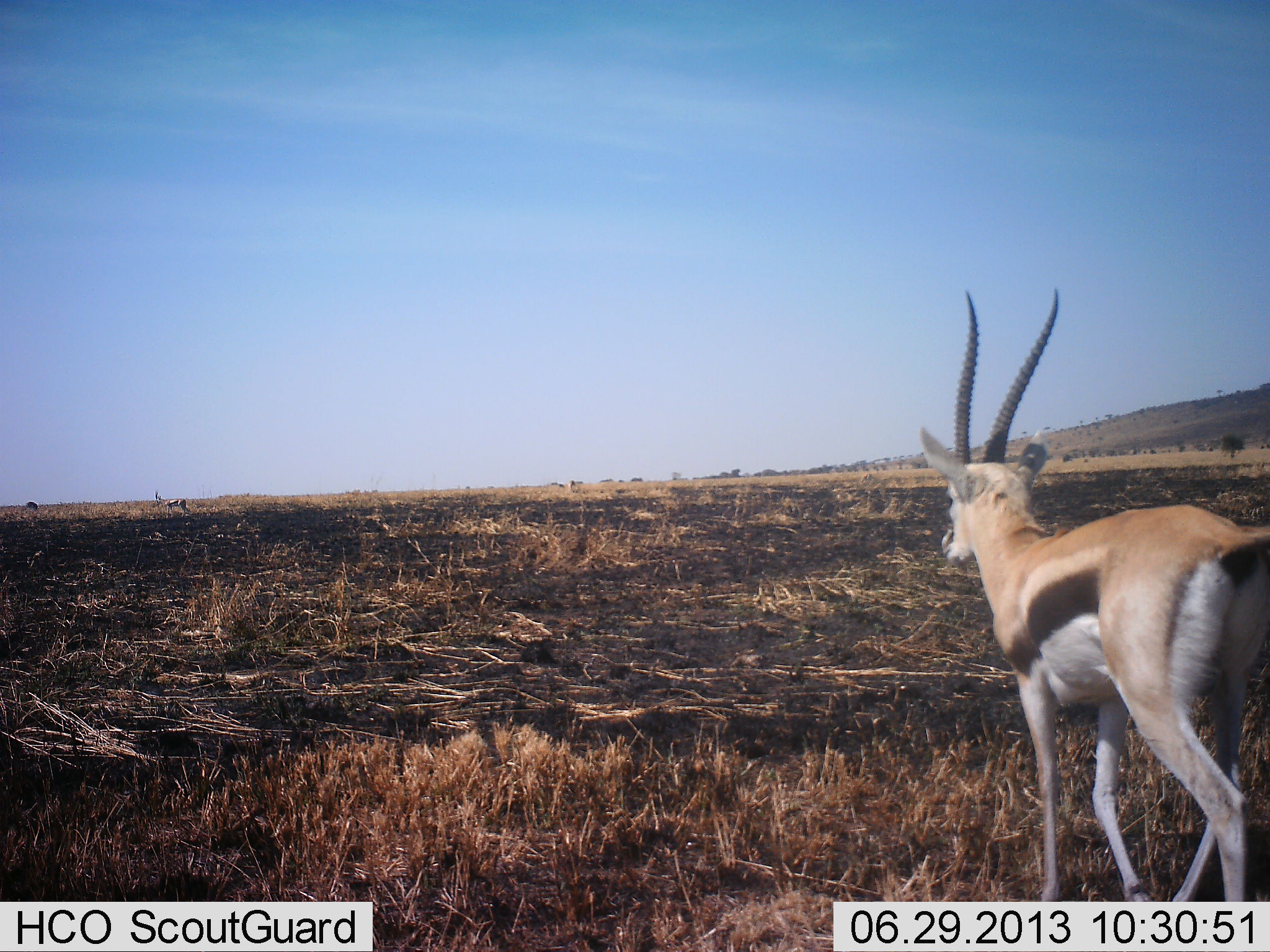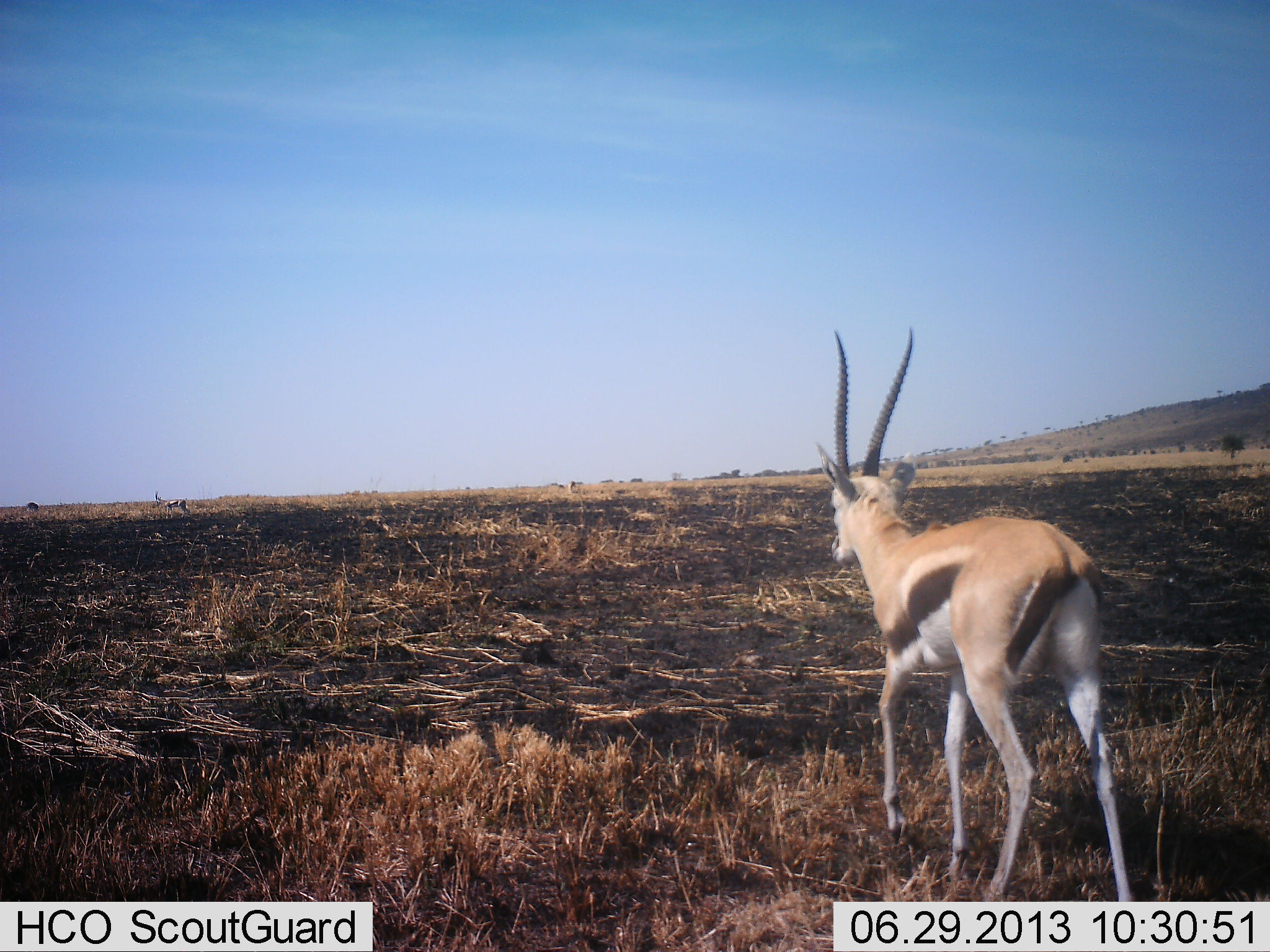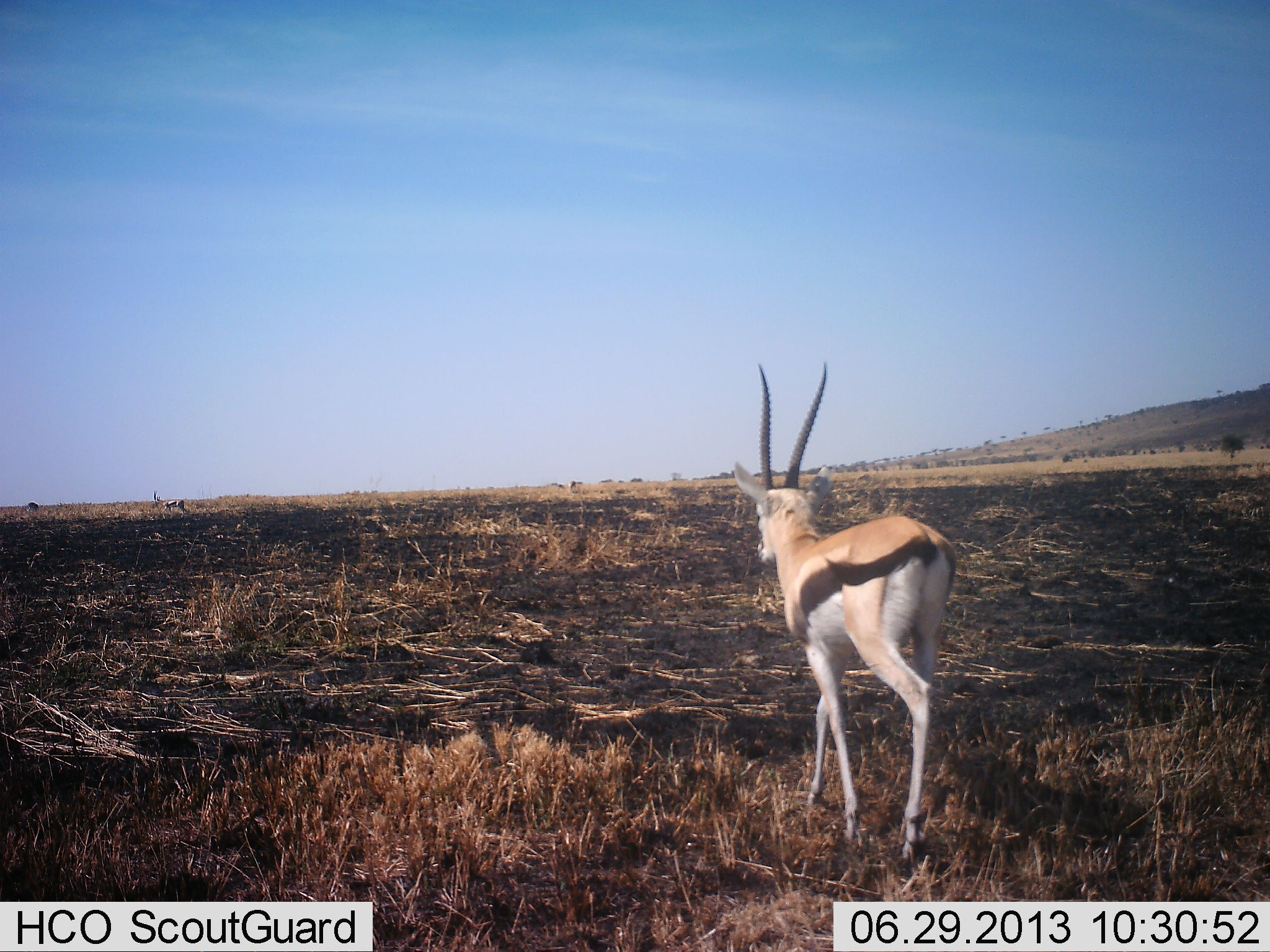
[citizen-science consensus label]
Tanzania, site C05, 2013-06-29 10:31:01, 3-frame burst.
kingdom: Animalia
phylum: Chordata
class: Mammalia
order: Artiodactyla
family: Bovidae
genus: Eudorcas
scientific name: Eudorcas thomsonii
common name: thomson's gazelle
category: gazellethomsons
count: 1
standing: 10%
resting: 0%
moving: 90%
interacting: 0%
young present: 0%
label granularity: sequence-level